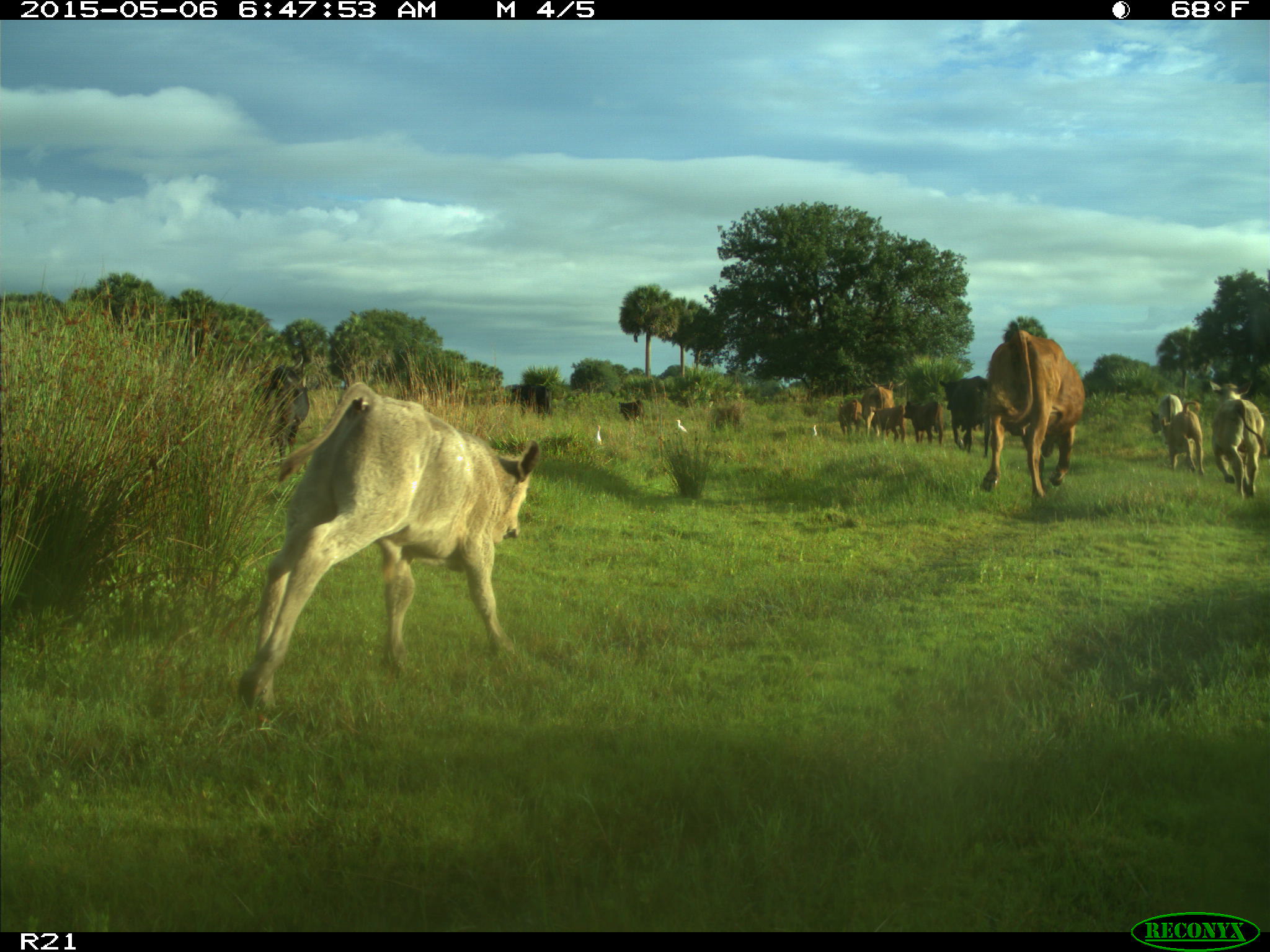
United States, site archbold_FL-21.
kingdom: Animalia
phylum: Chordata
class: Mammalia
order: Artiodactyla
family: Bovidae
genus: Bos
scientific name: Bos taurus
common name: domestic cow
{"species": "Bos taurus (domestic cow)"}